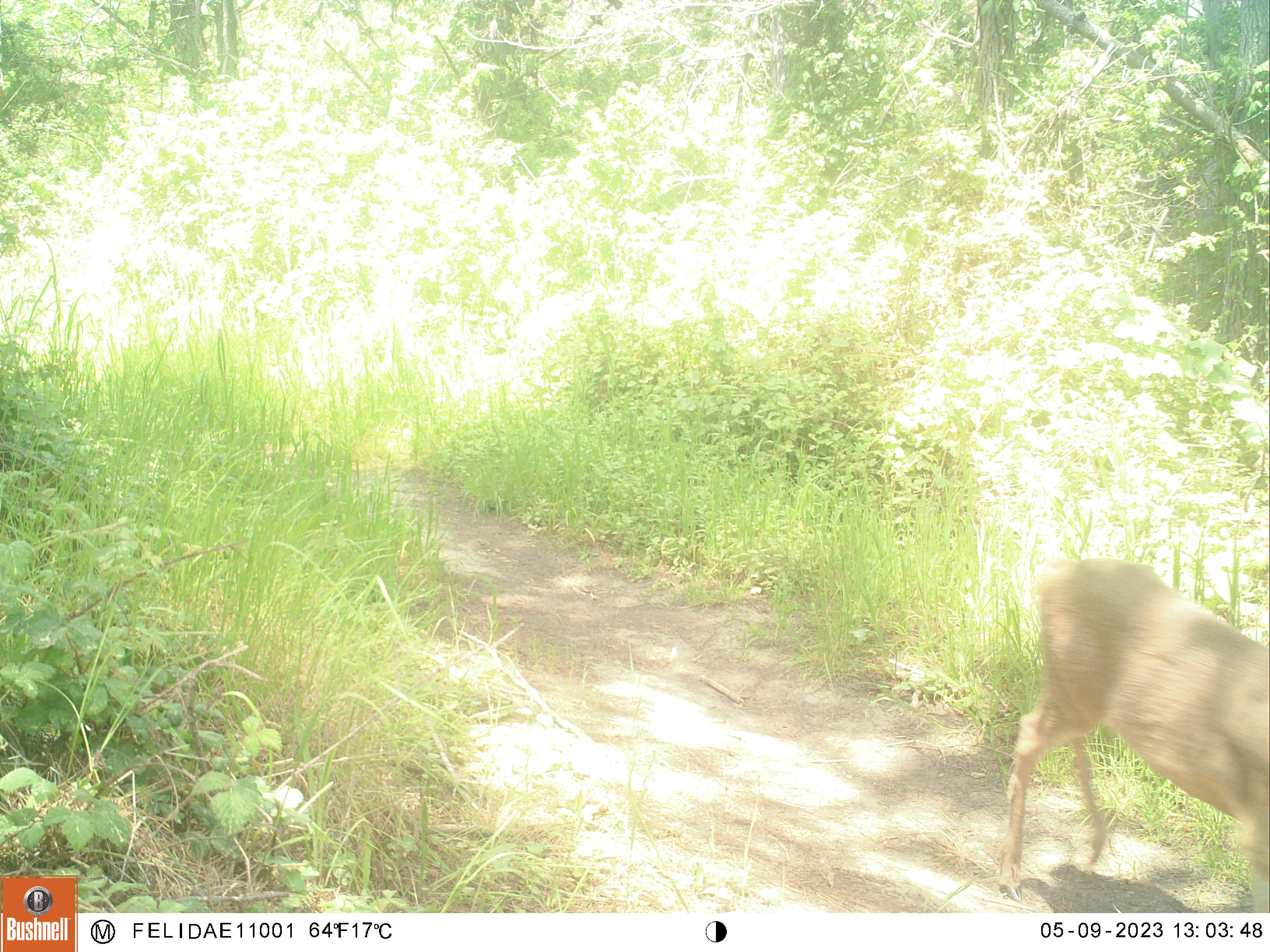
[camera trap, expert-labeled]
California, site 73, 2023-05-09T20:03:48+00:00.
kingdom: Animalia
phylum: Chordata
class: Mammalia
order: Artiodactyla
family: Cervidae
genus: Odocoileus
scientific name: Odocoileus hemionus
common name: mule deer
Mule deer (Odocoileus hemionus).